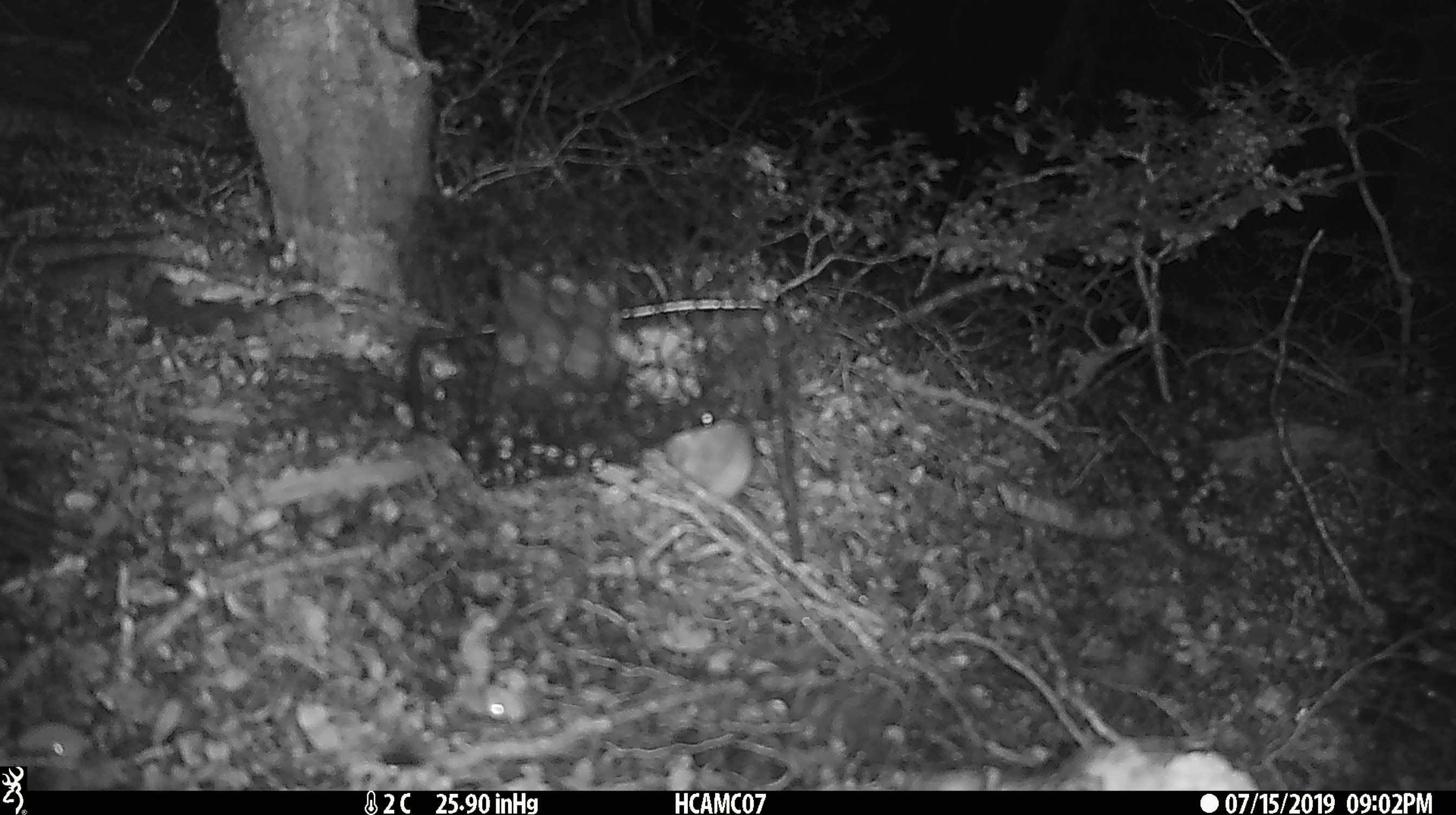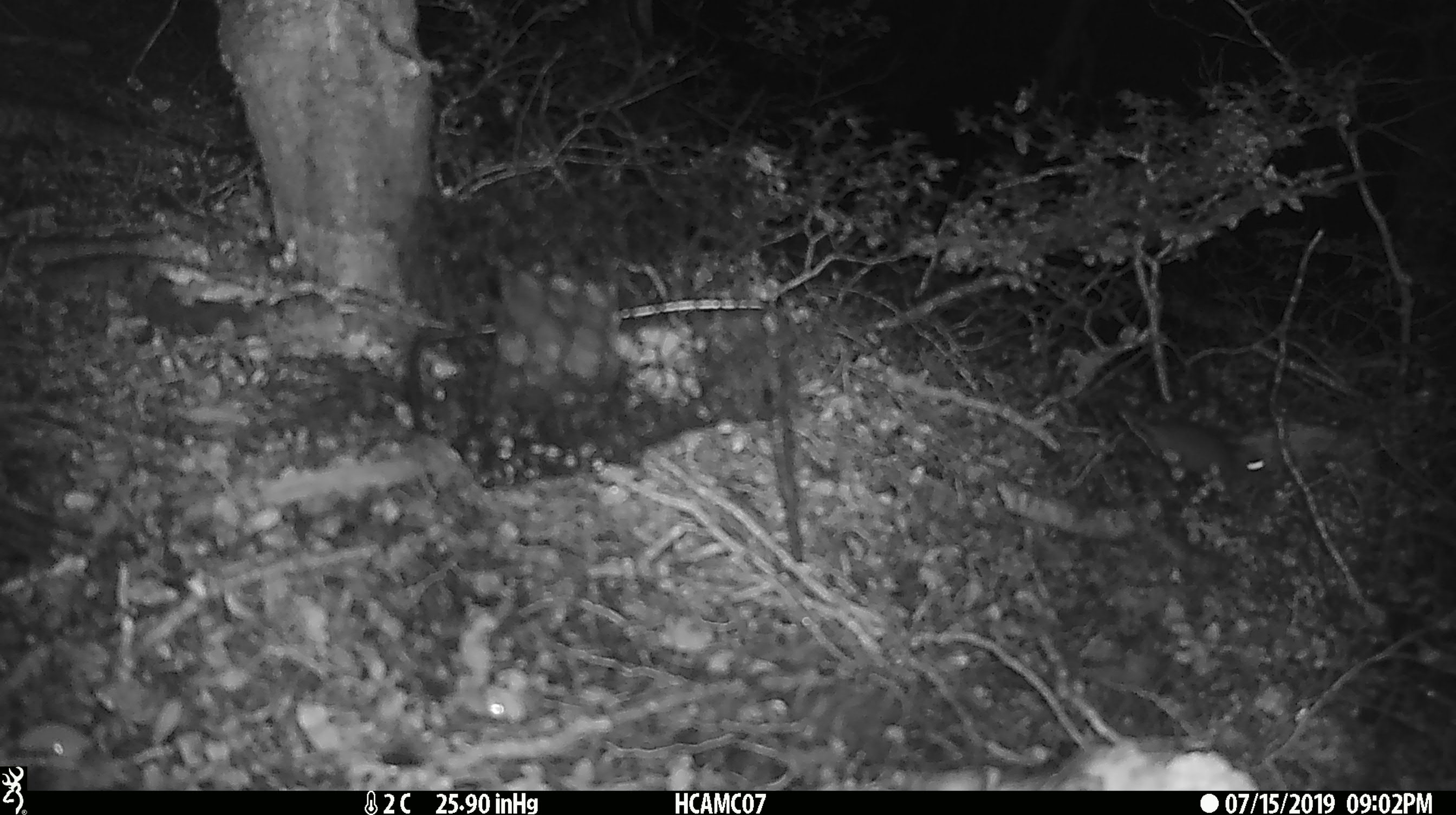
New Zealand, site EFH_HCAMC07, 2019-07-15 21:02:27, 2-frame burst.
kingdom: Animalia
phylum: Chordata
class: Mammalia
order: Rodentia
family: Muridae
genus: Mus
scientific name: Mus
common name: mouse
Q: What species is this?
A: Mouse (Mus).